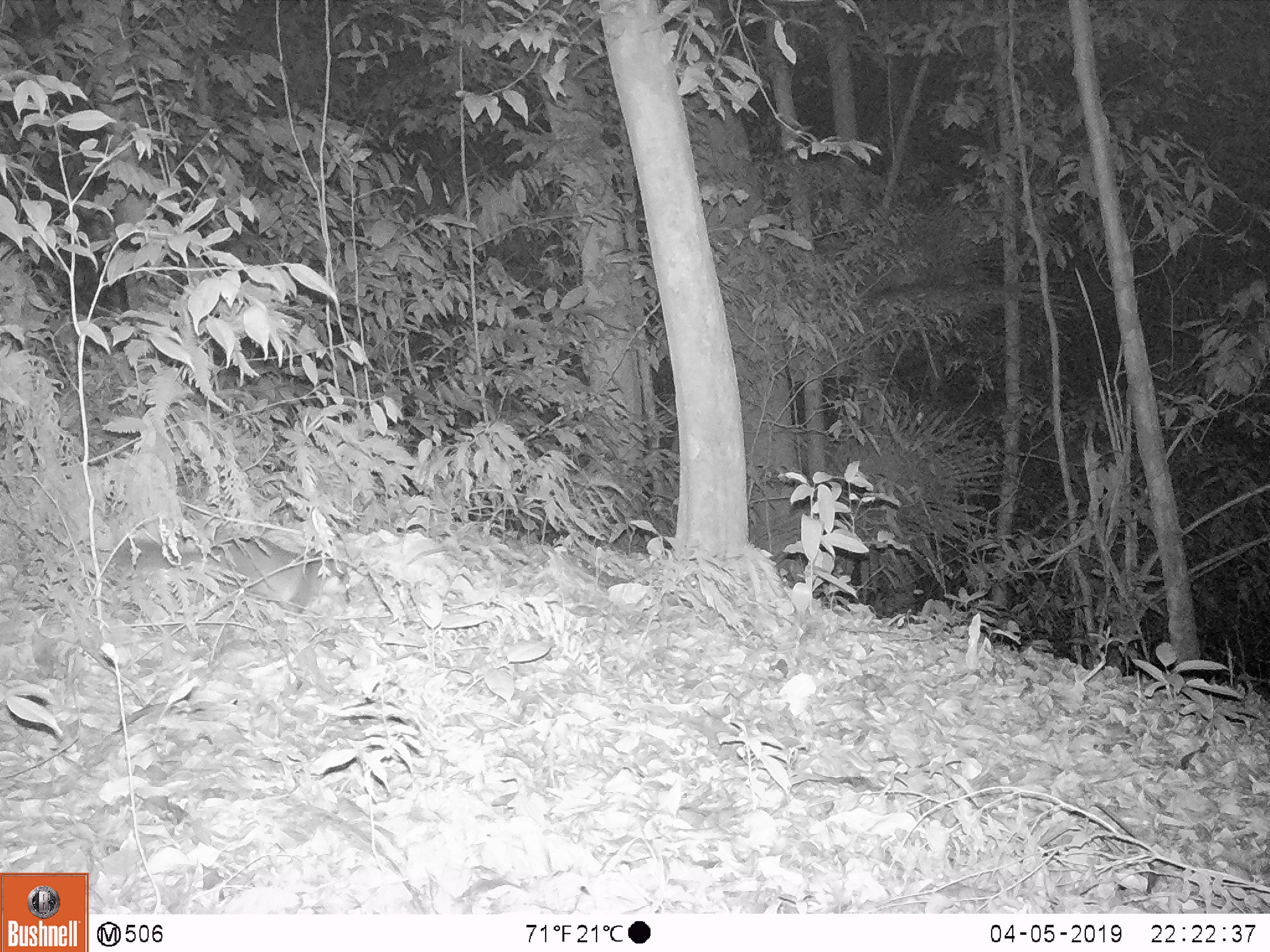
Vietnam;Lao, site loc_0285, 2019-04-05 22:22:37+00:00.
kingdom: Animalia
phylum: Chordata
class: Mammalia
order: Carnivora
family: Mustelidae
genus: Melogale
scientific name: Melogale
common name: ferret badger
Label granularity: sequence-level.